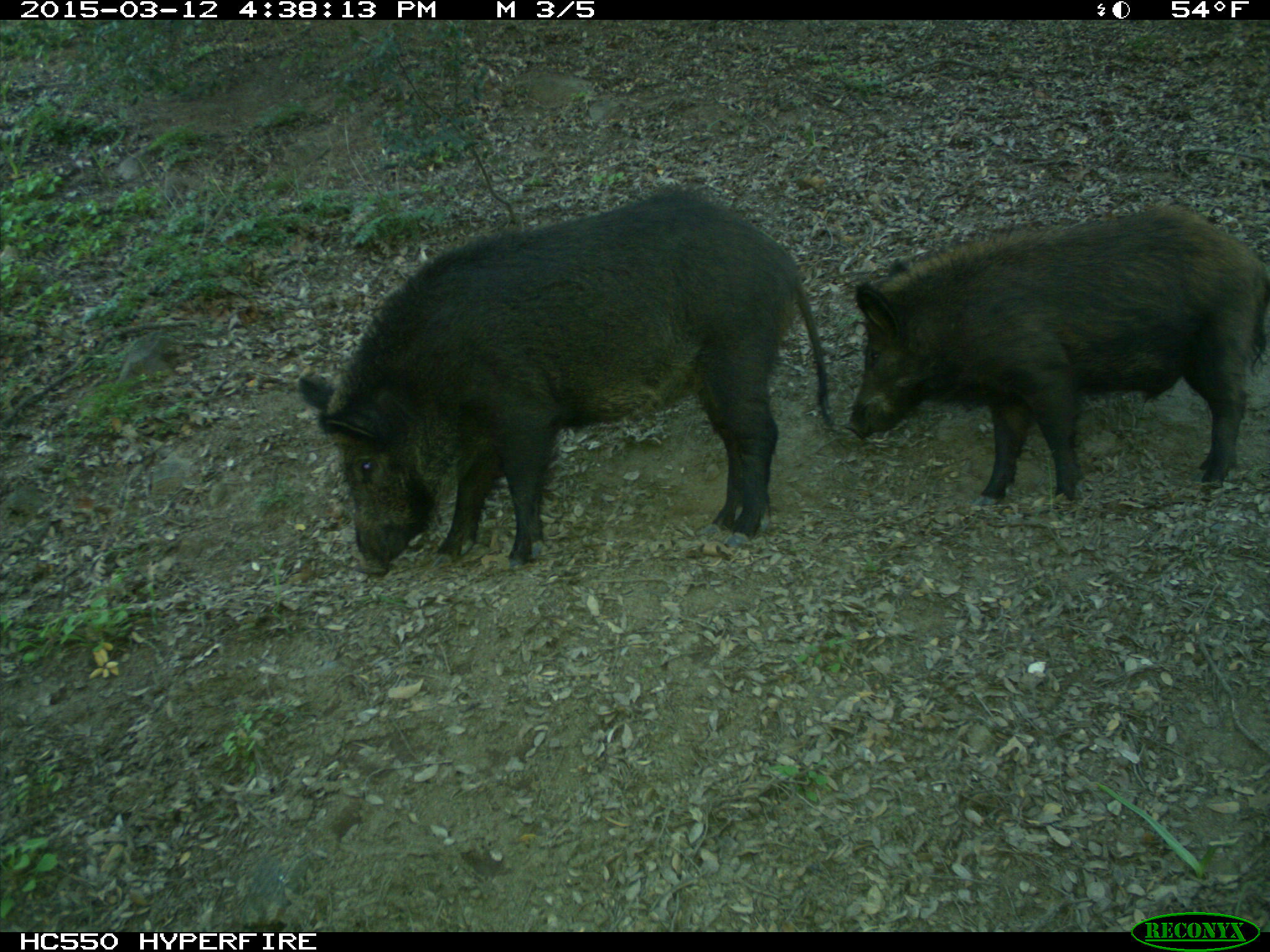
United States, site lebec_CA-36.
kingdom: Animalia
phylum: Chordata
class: Mammalia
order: Artiodactyla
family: Suidae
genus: Sus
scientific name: Sus scrofa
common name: wild boar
Sus scrofa (wild boar).